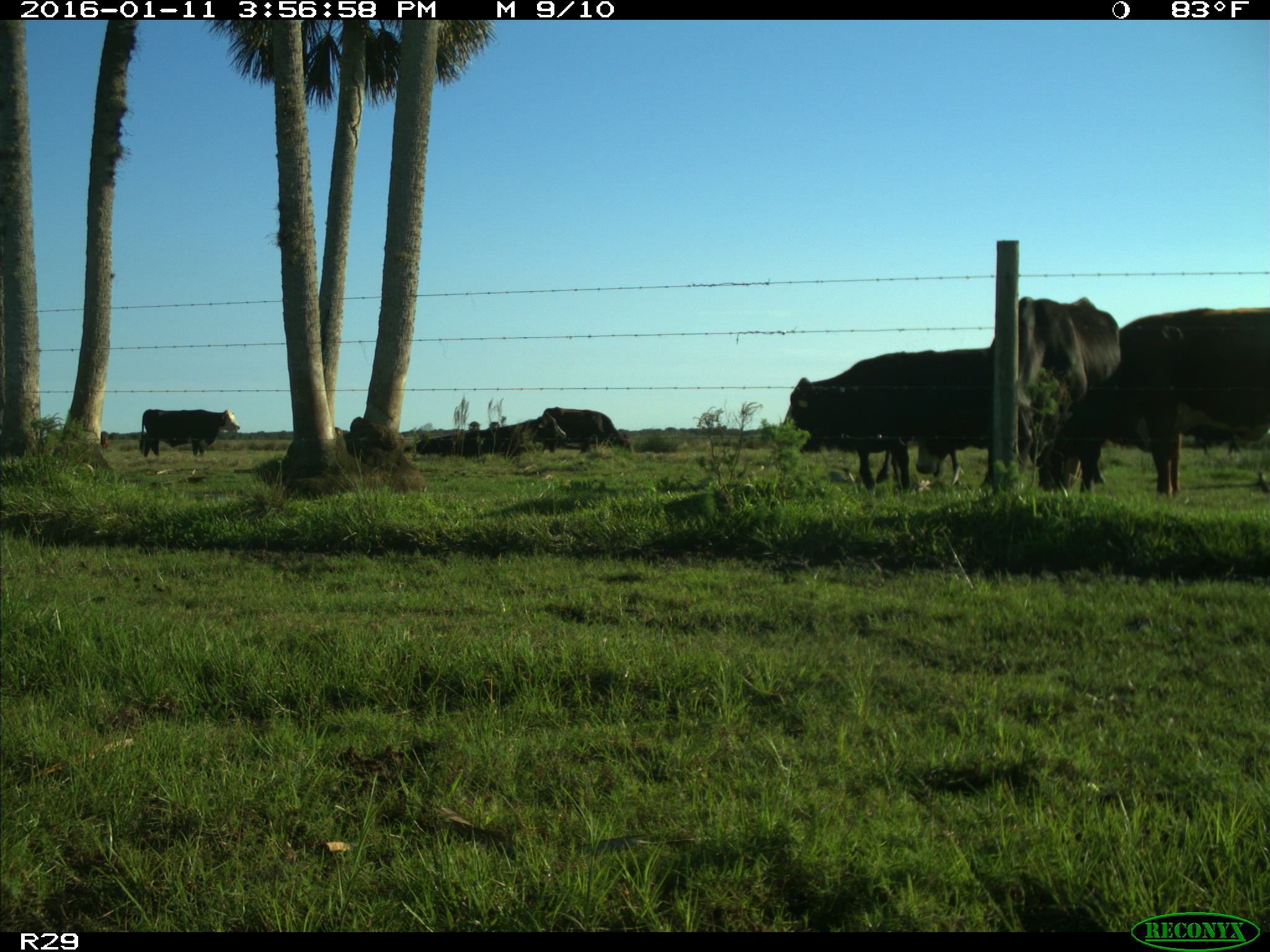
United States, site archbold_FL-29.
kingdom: Animalia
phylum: Chordata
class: Mammalia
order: Artiodactyla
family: Bovidae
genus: Bos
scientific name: Bos taurus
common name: domestic cow